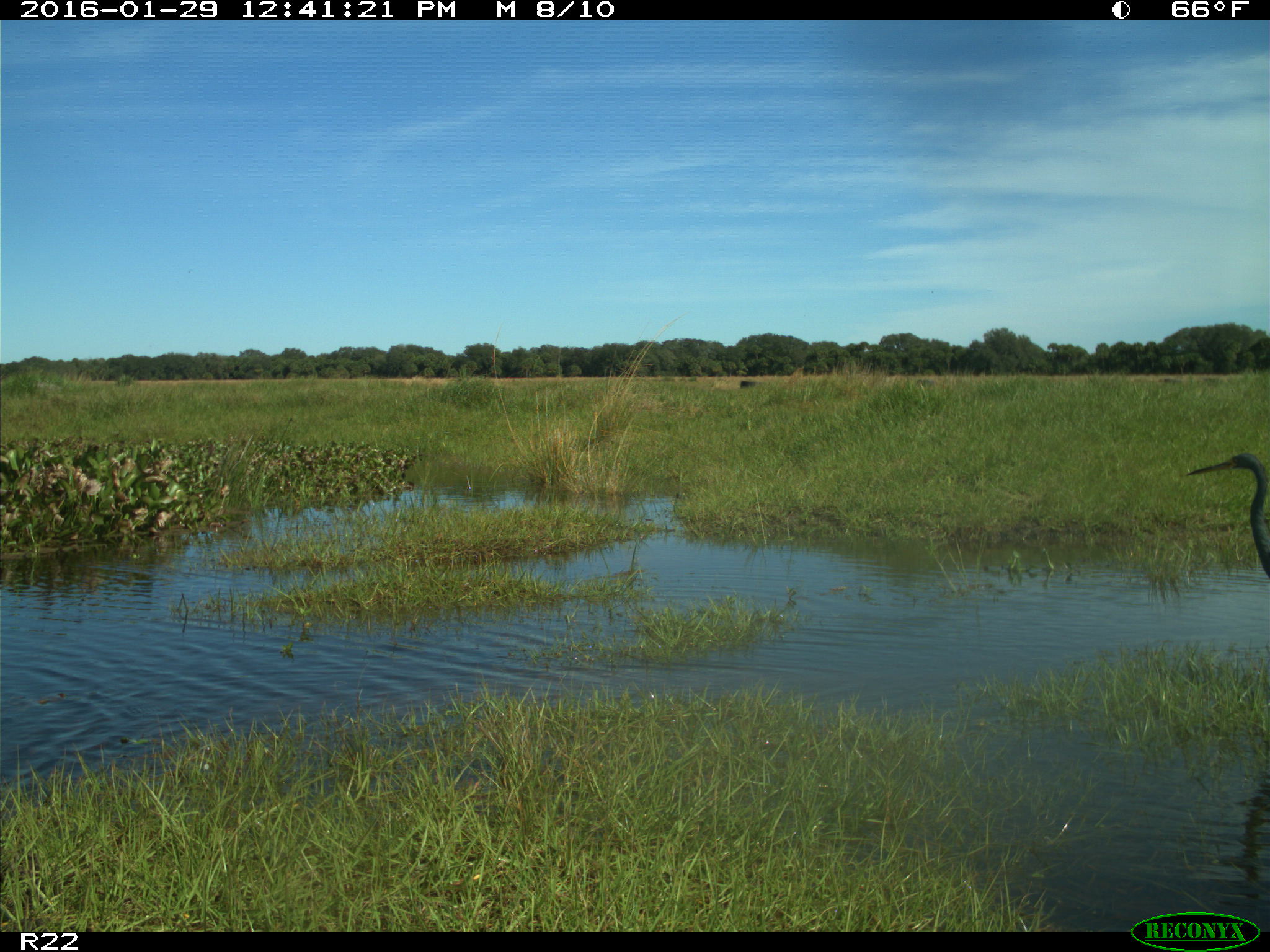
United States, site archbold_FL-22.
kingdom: Animalia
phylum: Chordata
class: Aves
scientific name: Aves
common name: birds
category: unidentified bird